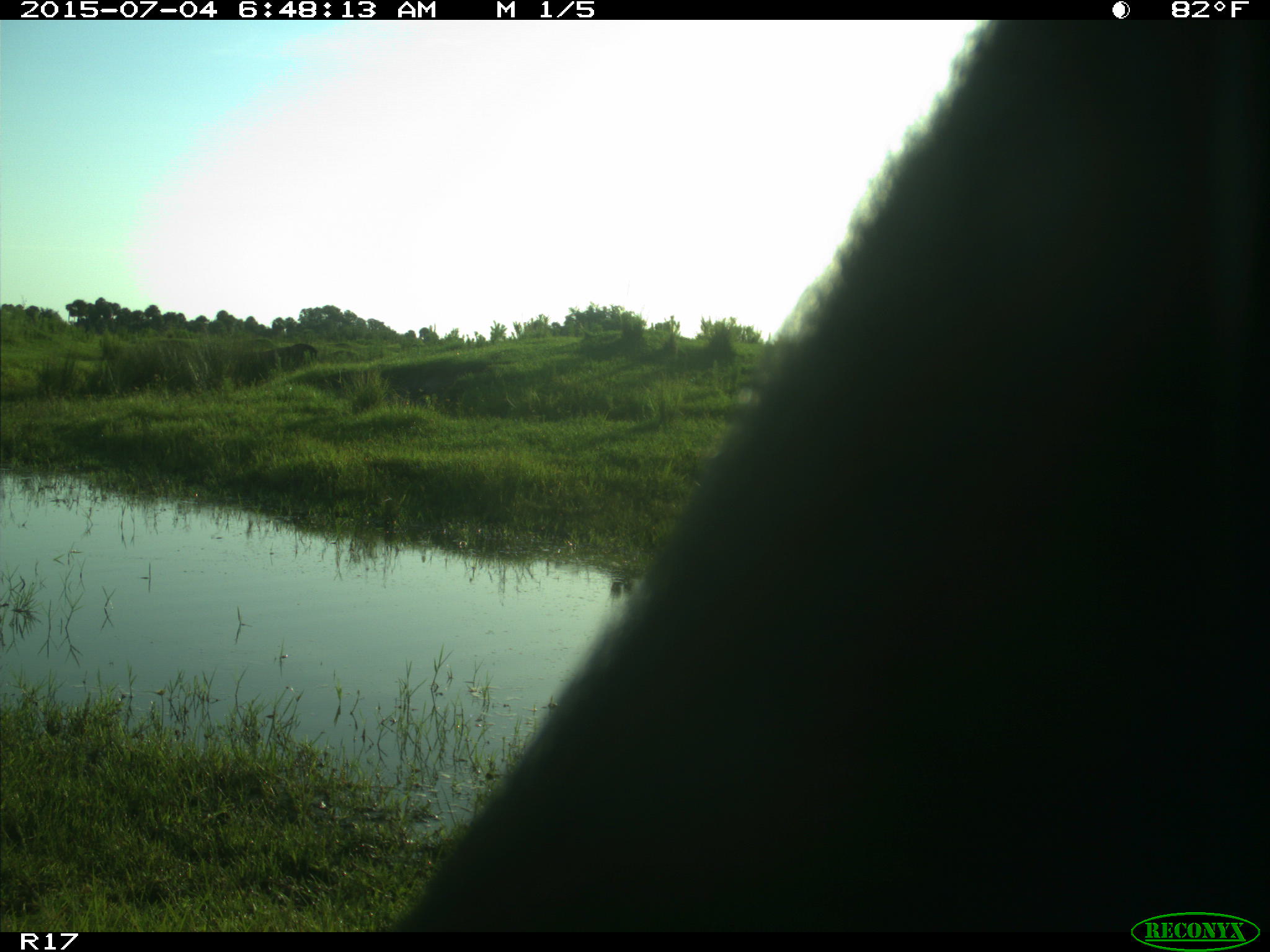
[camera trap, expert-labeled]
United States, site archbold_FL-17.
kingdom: Animalia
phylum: Chordata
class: Mammalia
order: Artiodactyla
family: Bovidae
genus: Bos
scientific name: Bos taurus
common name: domestic cow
Bos taurus (domestic cow).